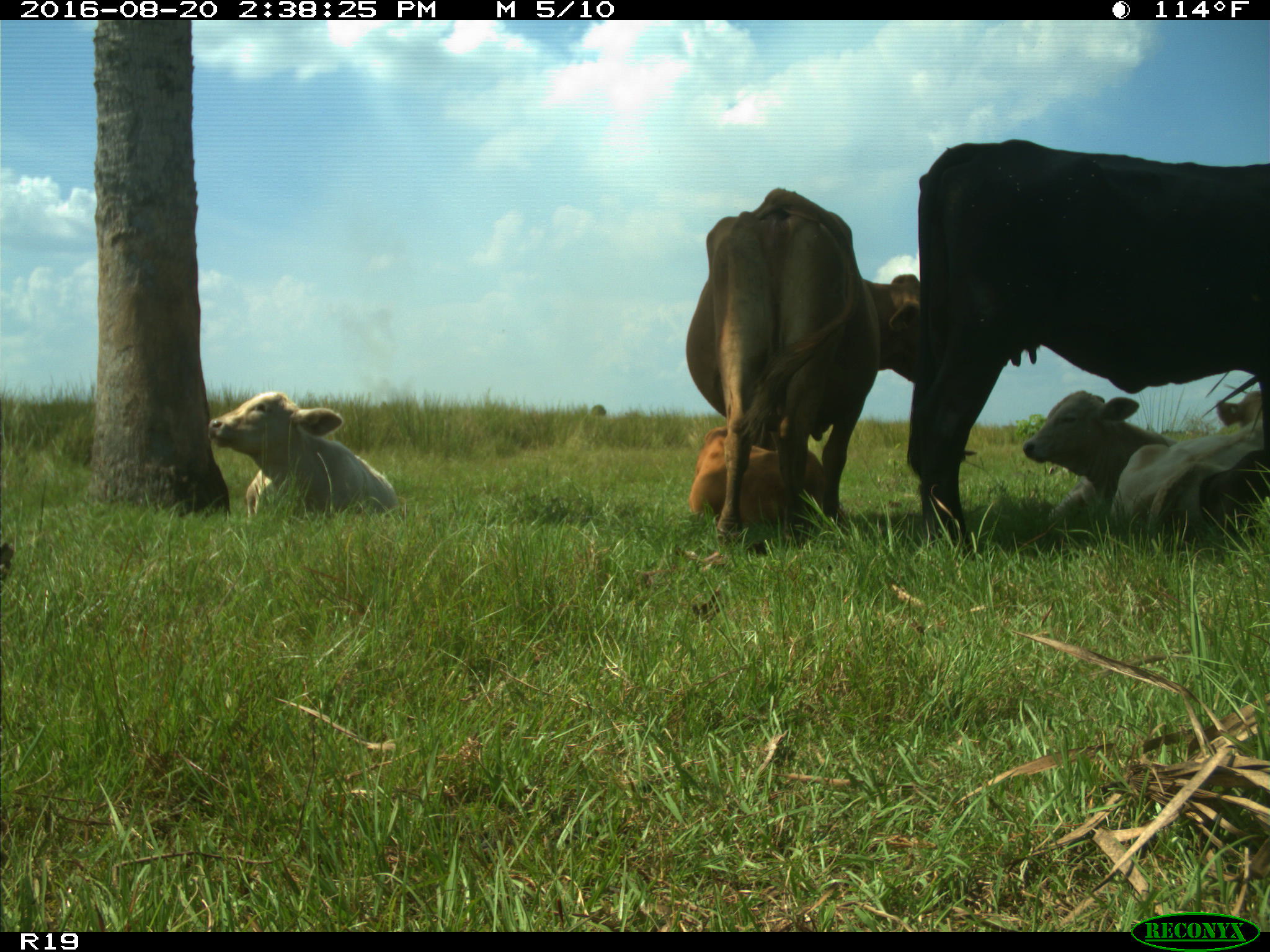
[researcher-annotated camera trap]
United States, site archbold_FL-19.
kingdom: Animalia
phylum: Chordata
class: Mammalia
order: Artiodactyla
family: Bovidae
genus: Bos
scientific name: Bos taurus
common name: domestic cow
Bos taurus (domestic cow).